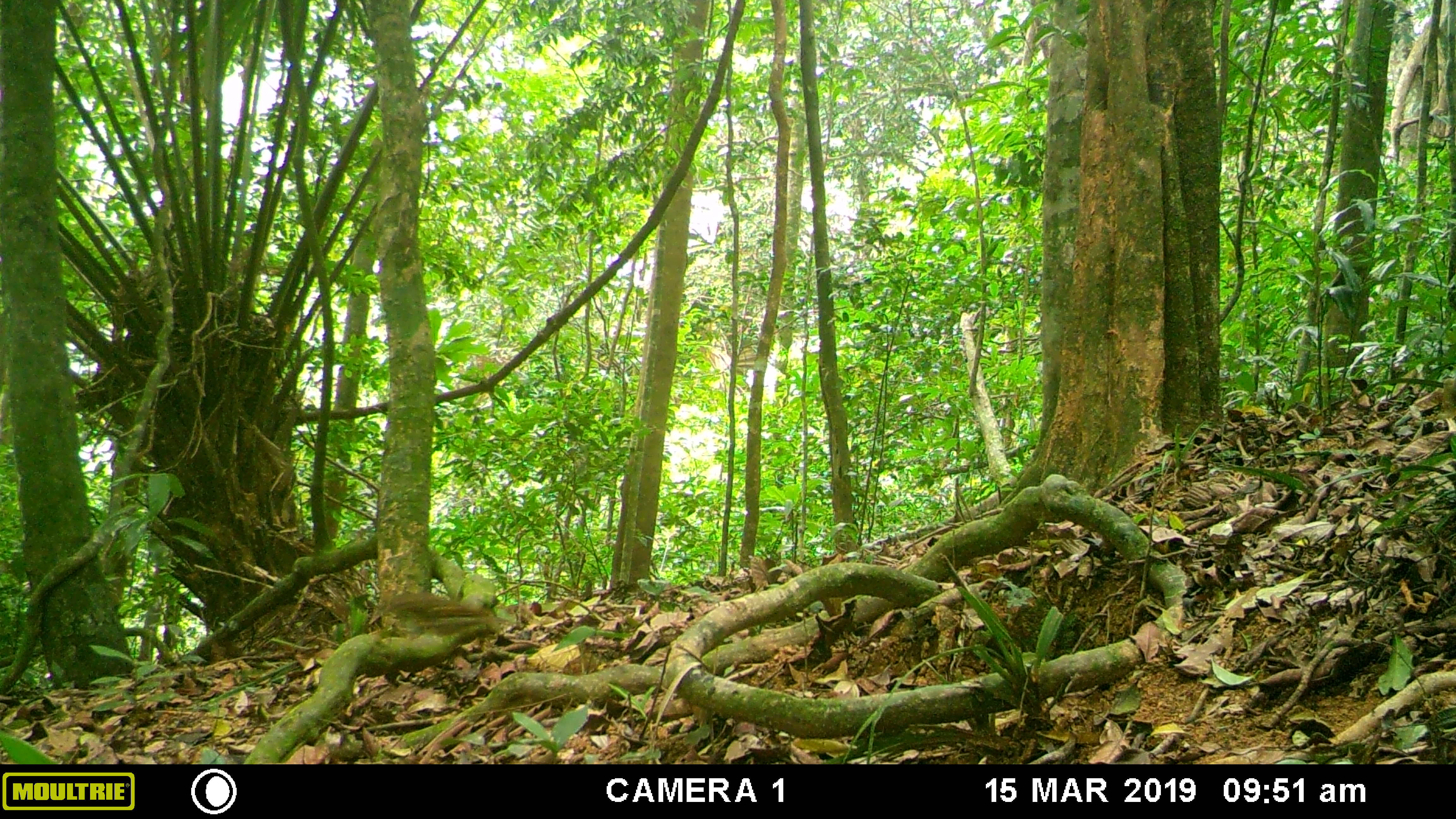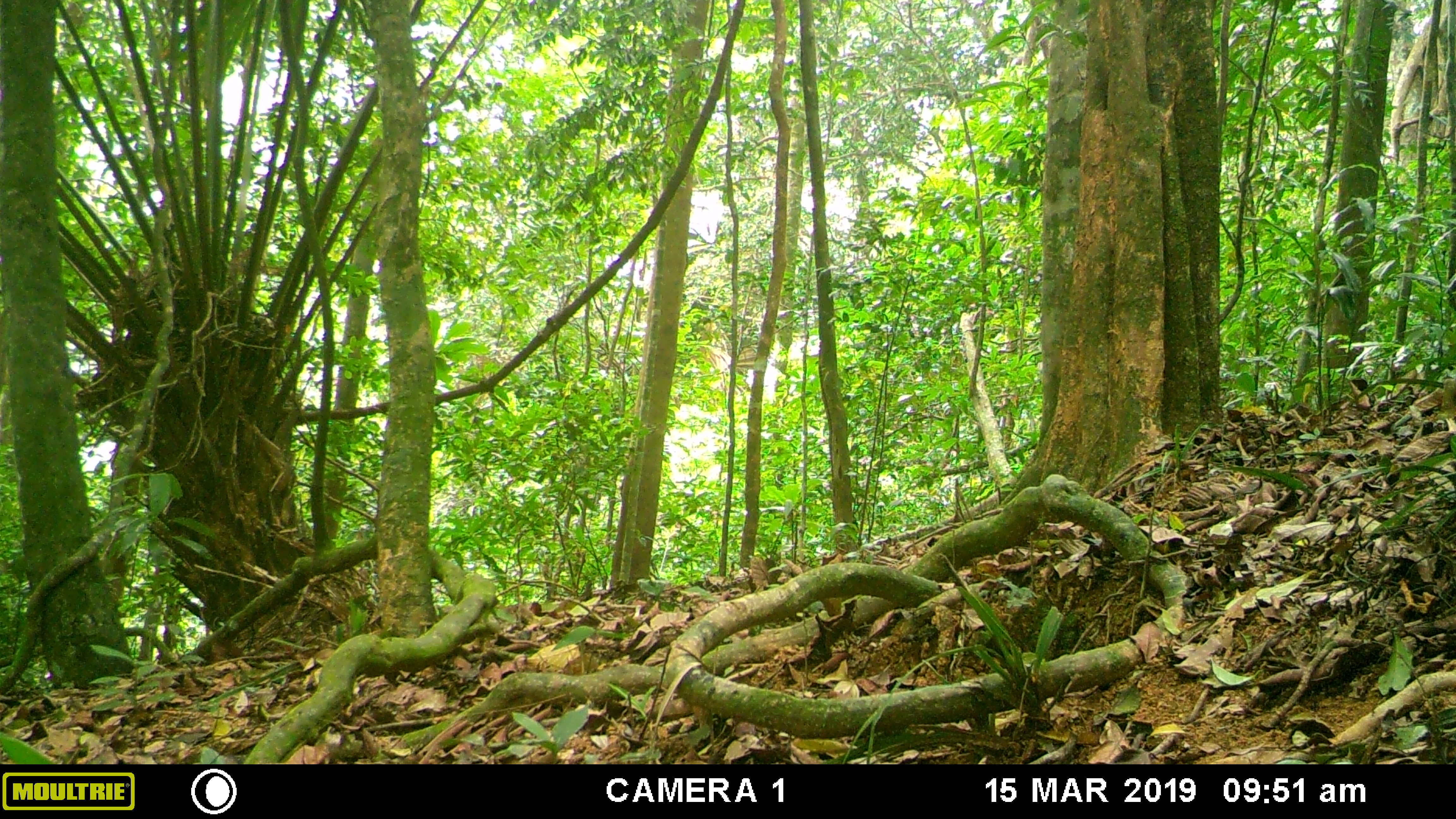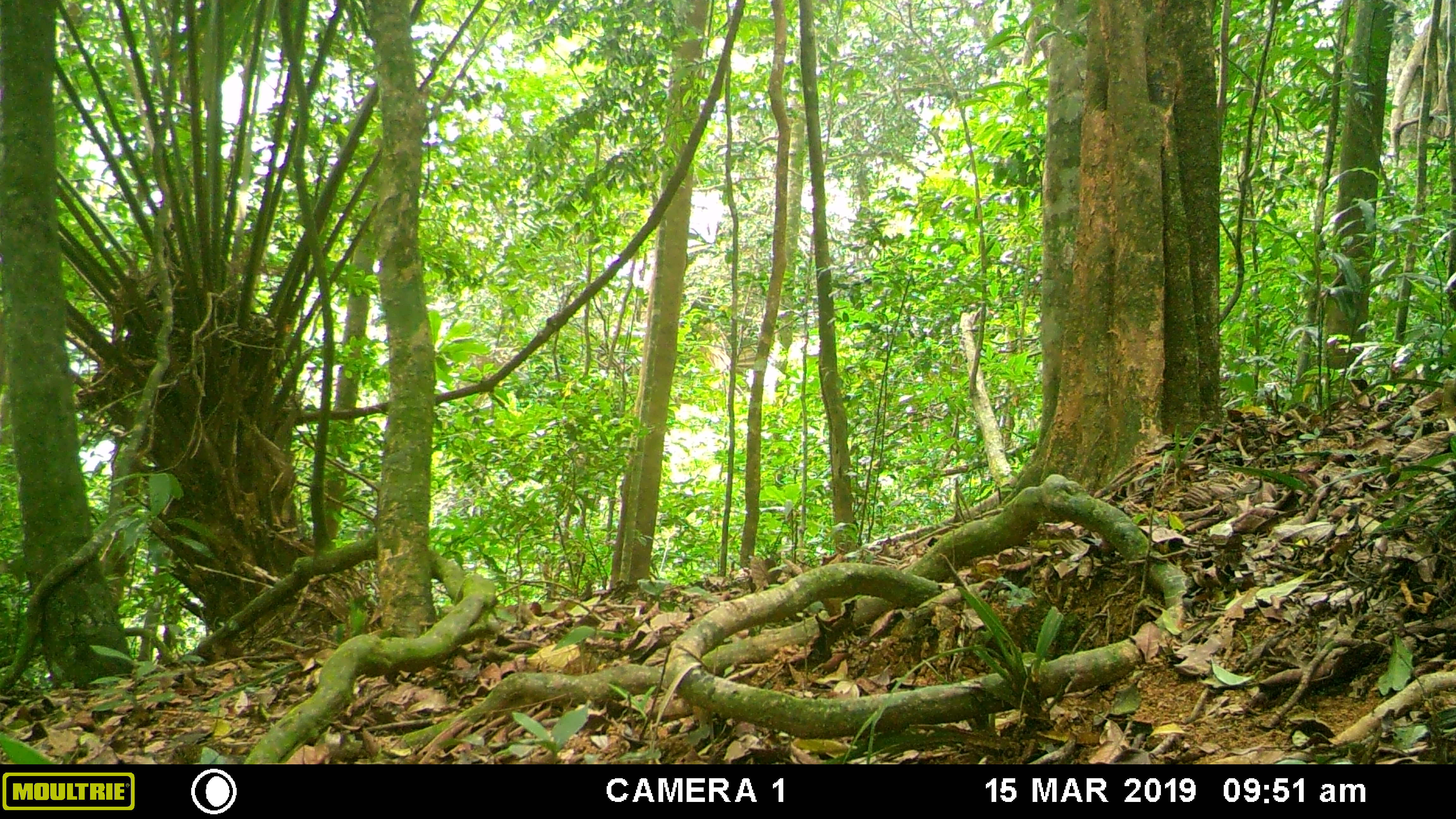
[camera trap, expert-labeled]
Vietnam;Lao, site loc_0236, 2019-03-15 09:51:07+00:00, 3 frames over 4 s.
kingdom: Animalia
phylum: Chordata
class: Aves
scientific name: Aves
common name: bird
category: unidentified bird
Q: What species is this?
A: Unidentified bird (bird) (Aves).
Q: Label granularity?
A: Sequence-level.